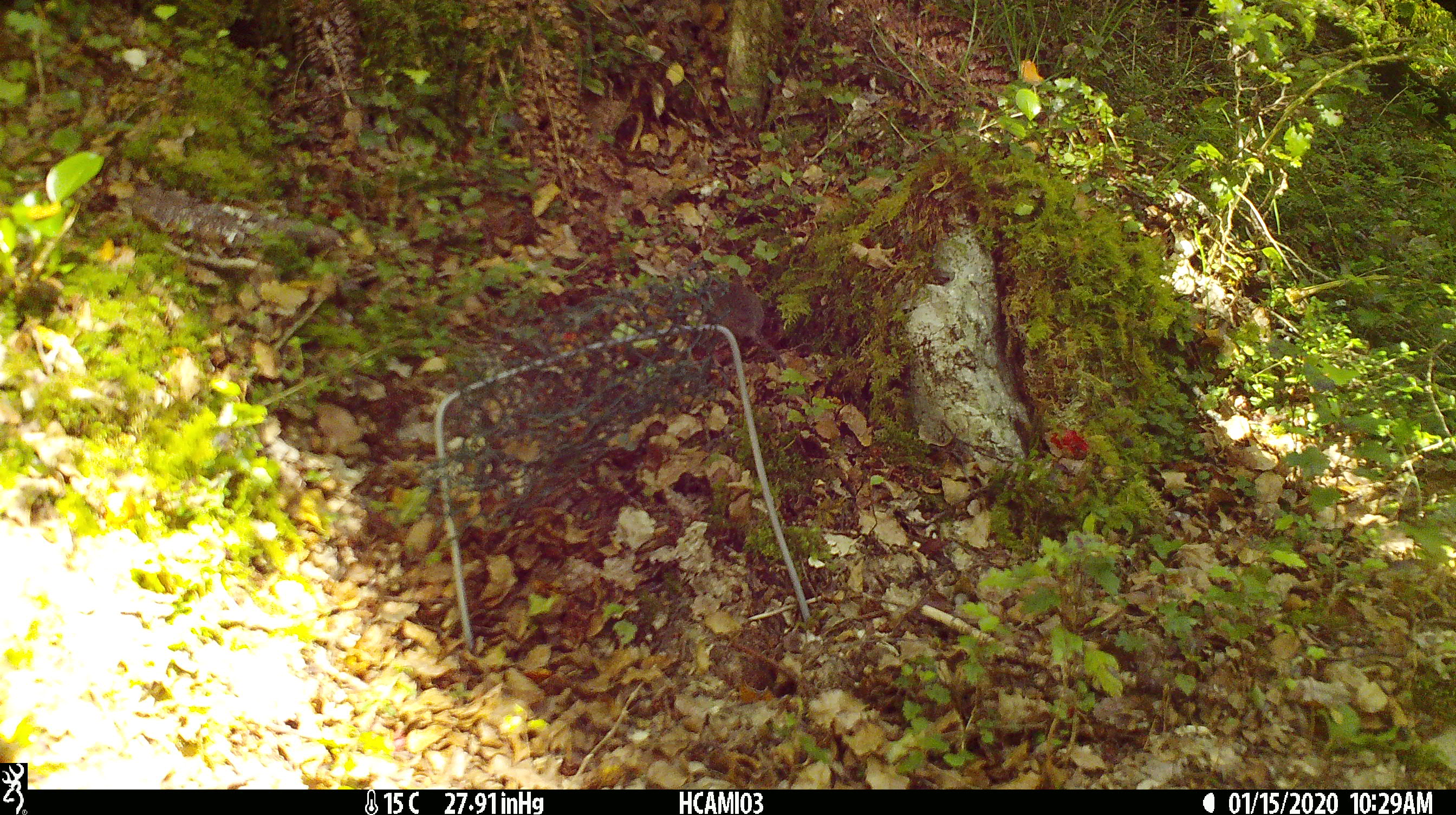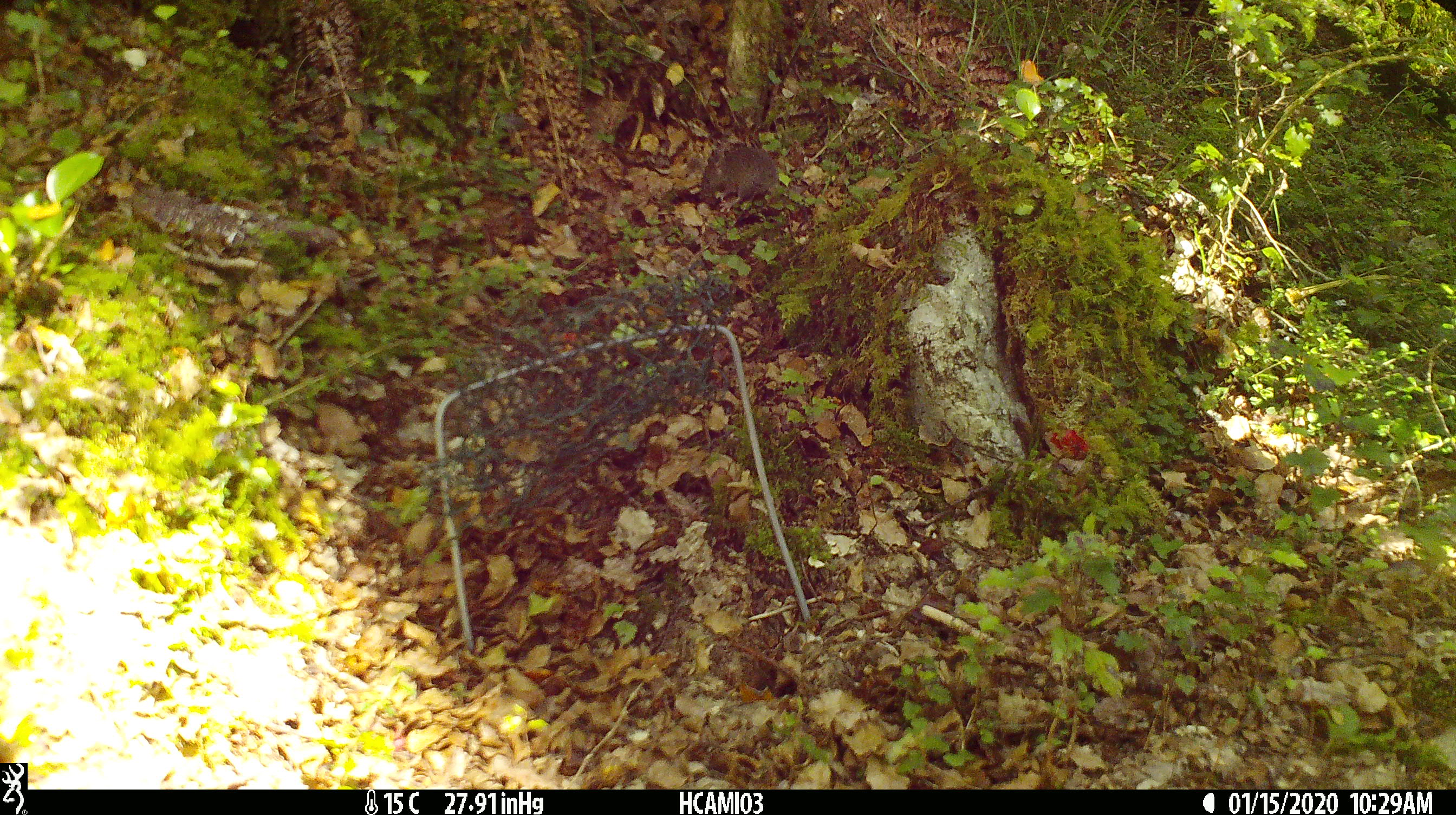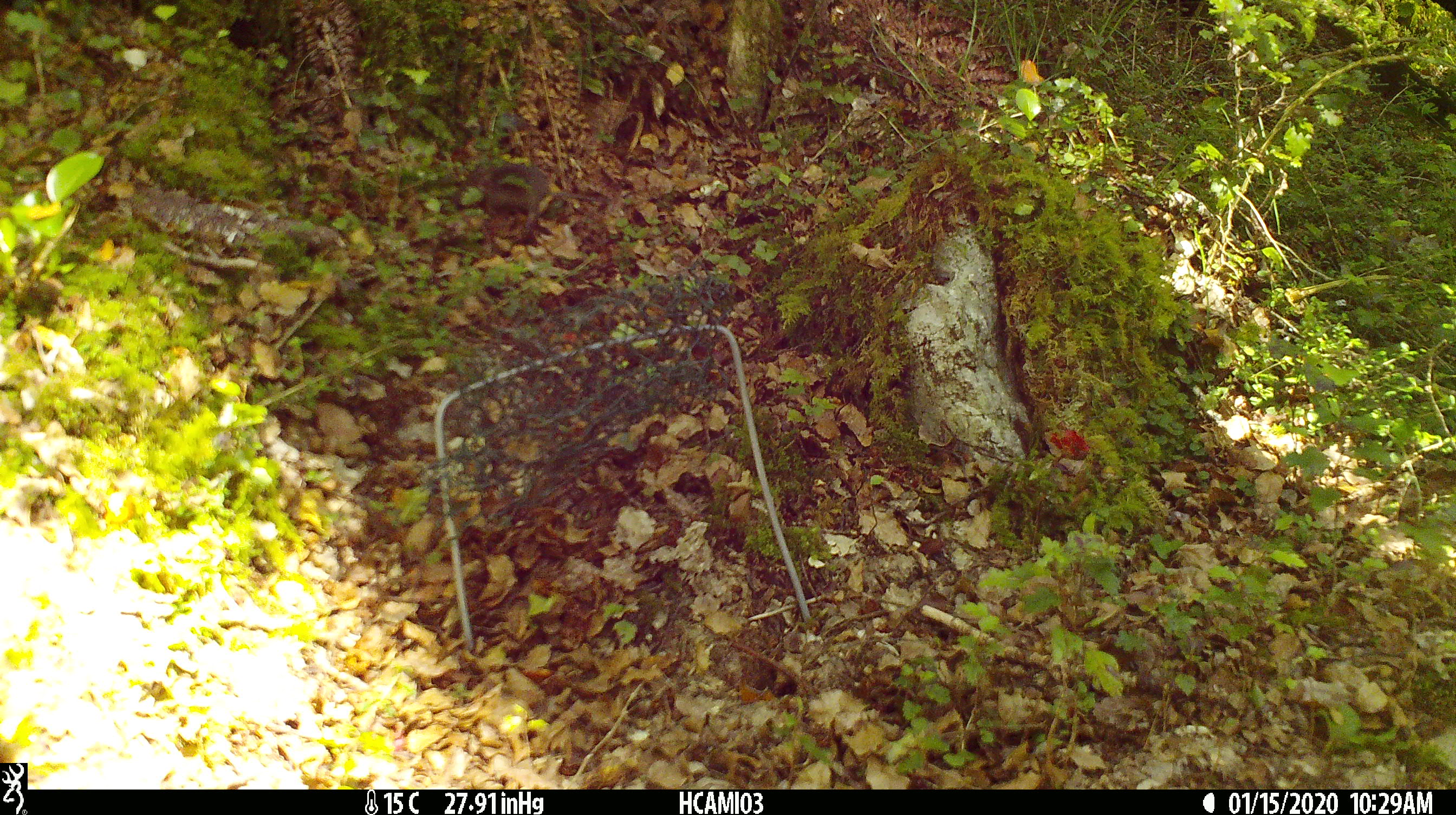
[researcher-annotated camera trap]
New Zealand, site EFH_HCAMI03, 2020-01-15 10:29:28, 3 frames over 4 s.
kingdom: Animalia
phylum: Chordata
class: Mammalia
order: Rodentia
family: Muridae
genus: Mus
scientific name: Mus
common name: mouse